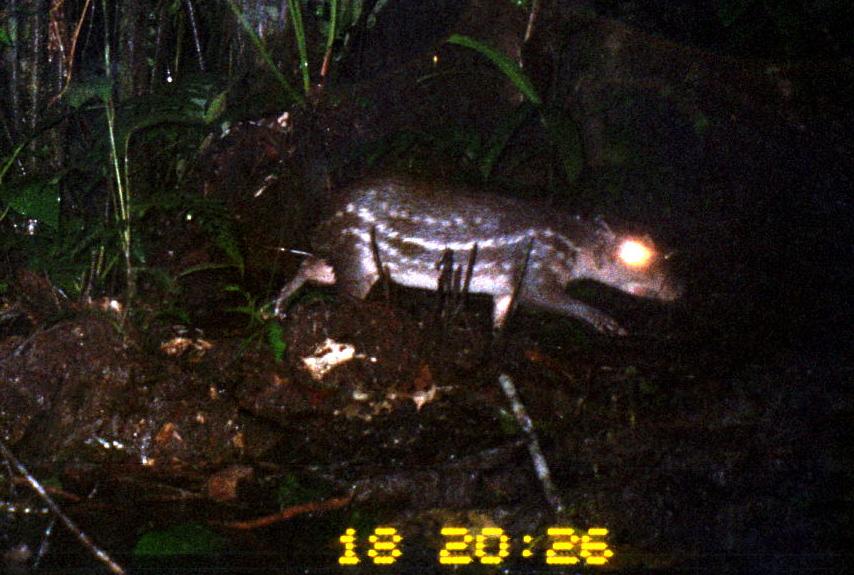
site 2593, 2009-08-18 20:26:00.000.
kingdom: Animalia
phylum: Chordata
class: Mammalia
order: Rodentia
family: Cuniculidae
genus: Cuniculus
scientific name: Cuniculus paca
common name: spotted paca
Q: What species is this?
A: Cuniculus paca (spotted paca).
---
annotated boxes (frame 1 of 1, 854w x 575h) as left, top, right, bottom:
cuniculus paca: 273, 173, 686, 342